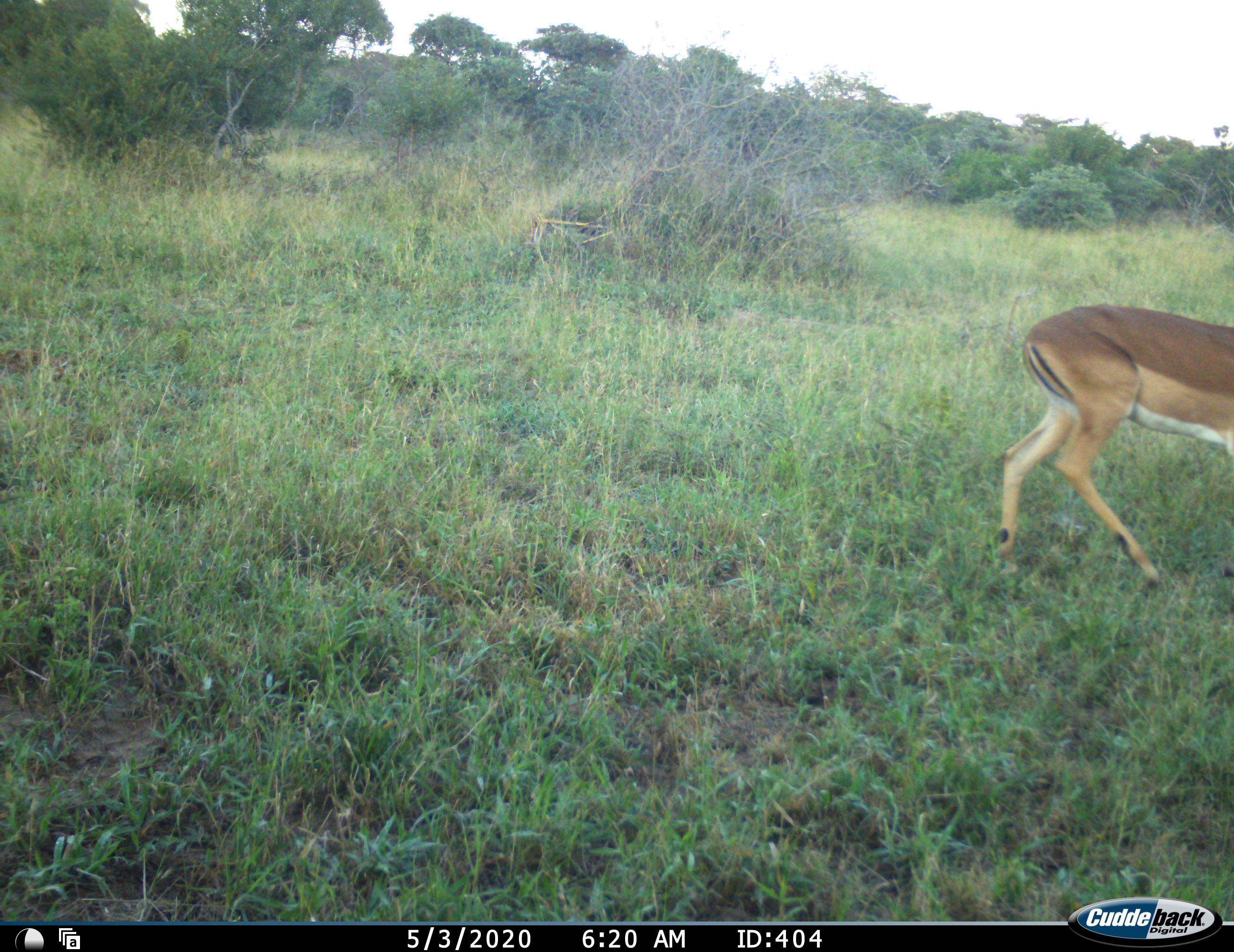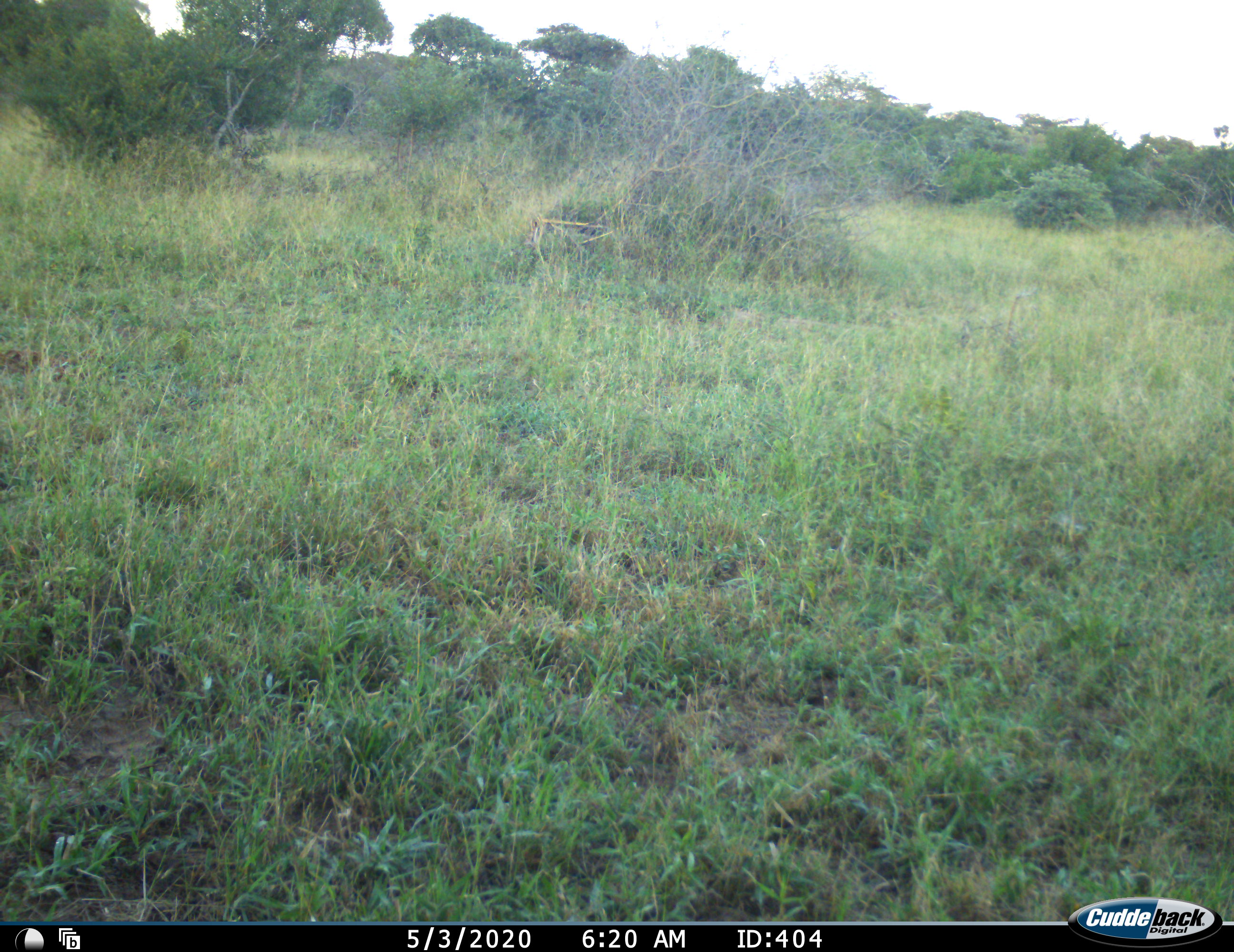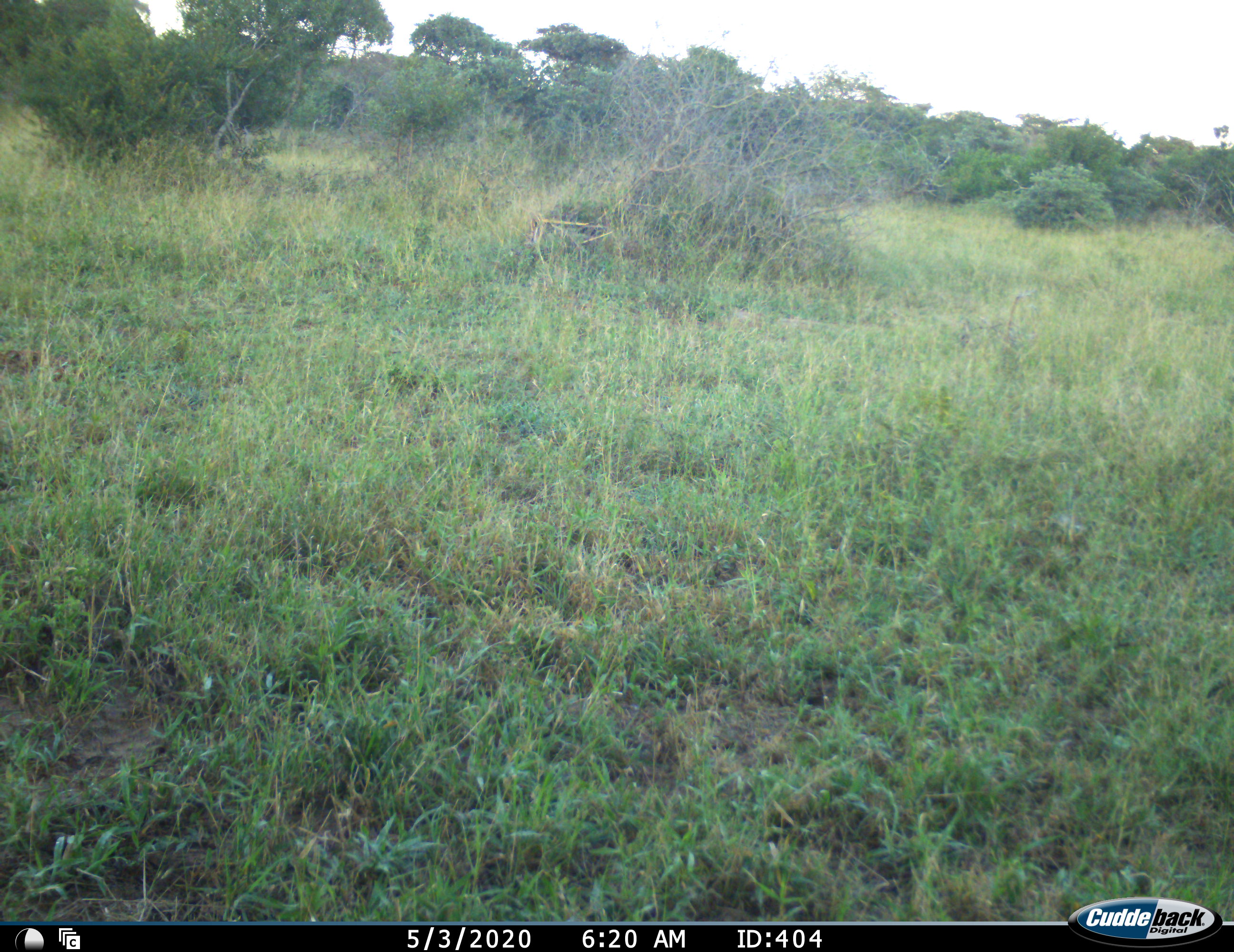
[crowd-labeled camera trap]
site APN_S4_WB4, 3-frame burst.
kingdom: Animalia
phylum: Chordata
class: Mammalia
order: Artiodactyla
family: Bovidae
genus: Aepyceros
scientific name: Aepyceros melampus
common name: impala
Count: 1.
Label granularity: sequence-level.